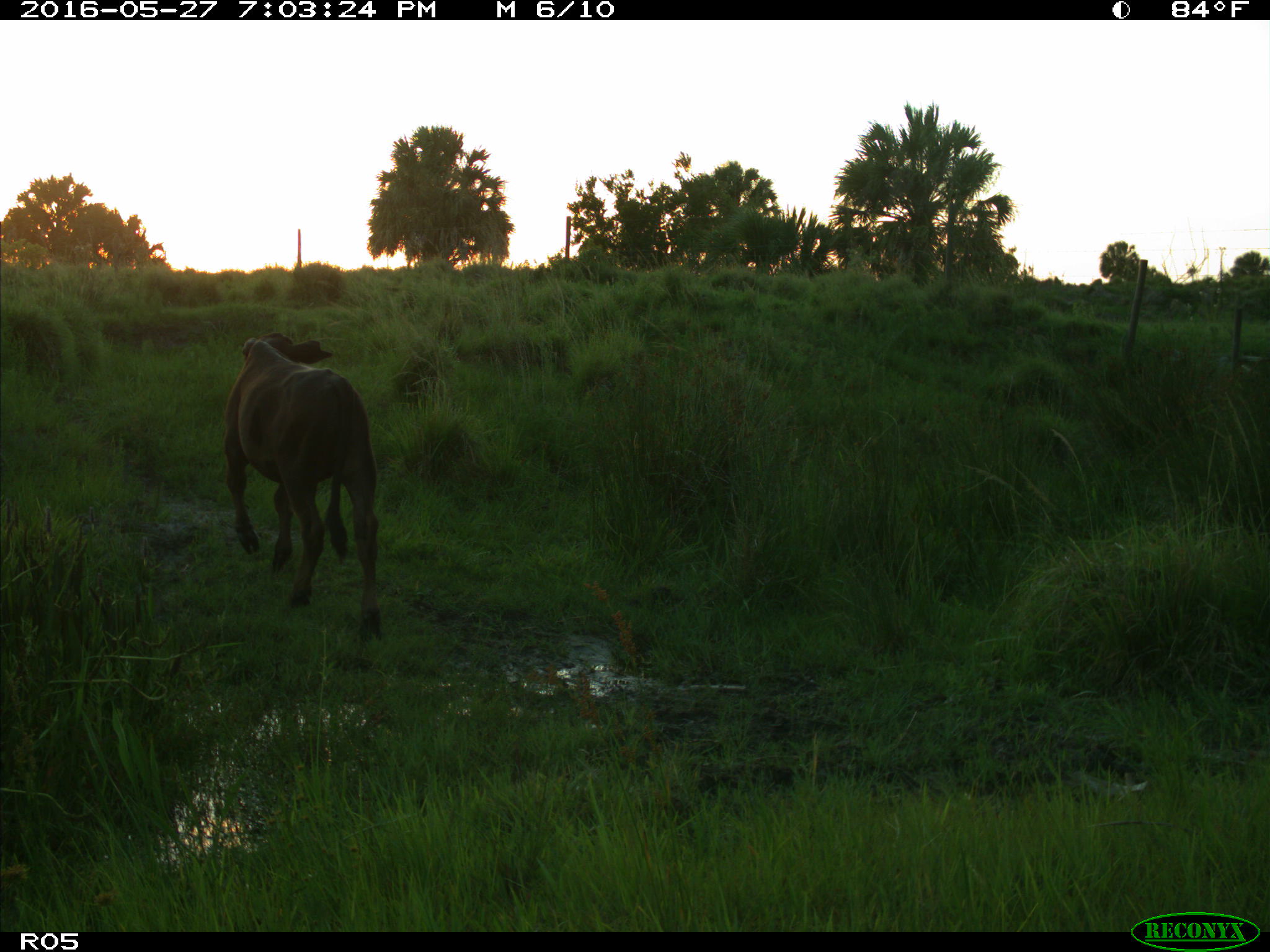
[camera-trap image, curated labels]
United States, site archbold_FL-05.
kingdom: Animalia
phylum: Chordata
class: Mammalia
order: Artiodactyla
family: Bovidae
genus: Bos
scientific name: Bos taurus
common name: domestic cow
Bos taurus (domestic cow).